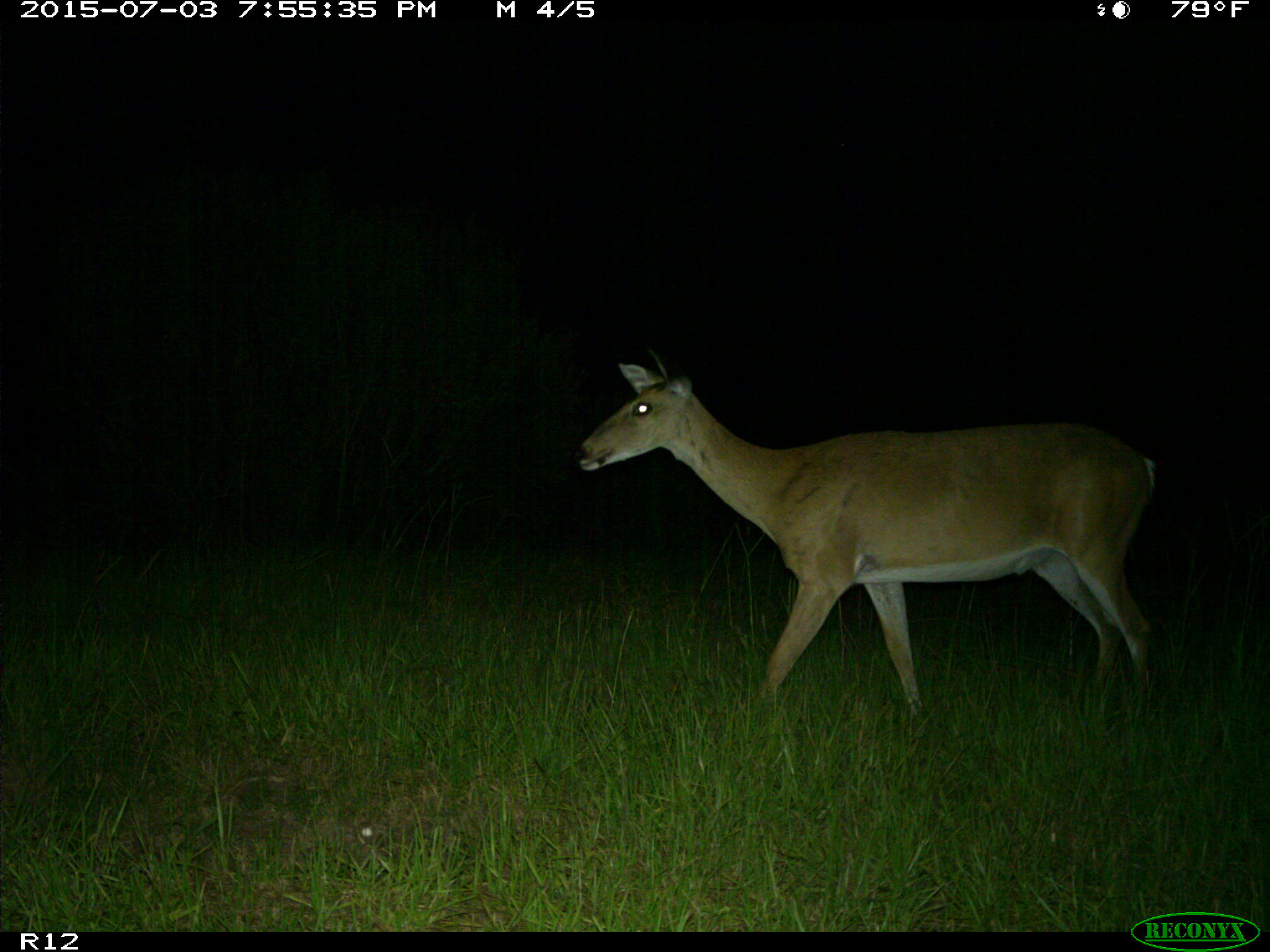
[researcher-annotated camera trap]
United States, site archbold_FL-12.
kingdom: Animalia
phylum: Chordata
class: Mammalia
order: Artiodactyla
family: Cervidae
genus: Odocoileus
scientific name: Odocoileus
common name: deer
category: unidentified deer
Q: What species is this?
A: Unidentified deer (deer) (Odocoileus).